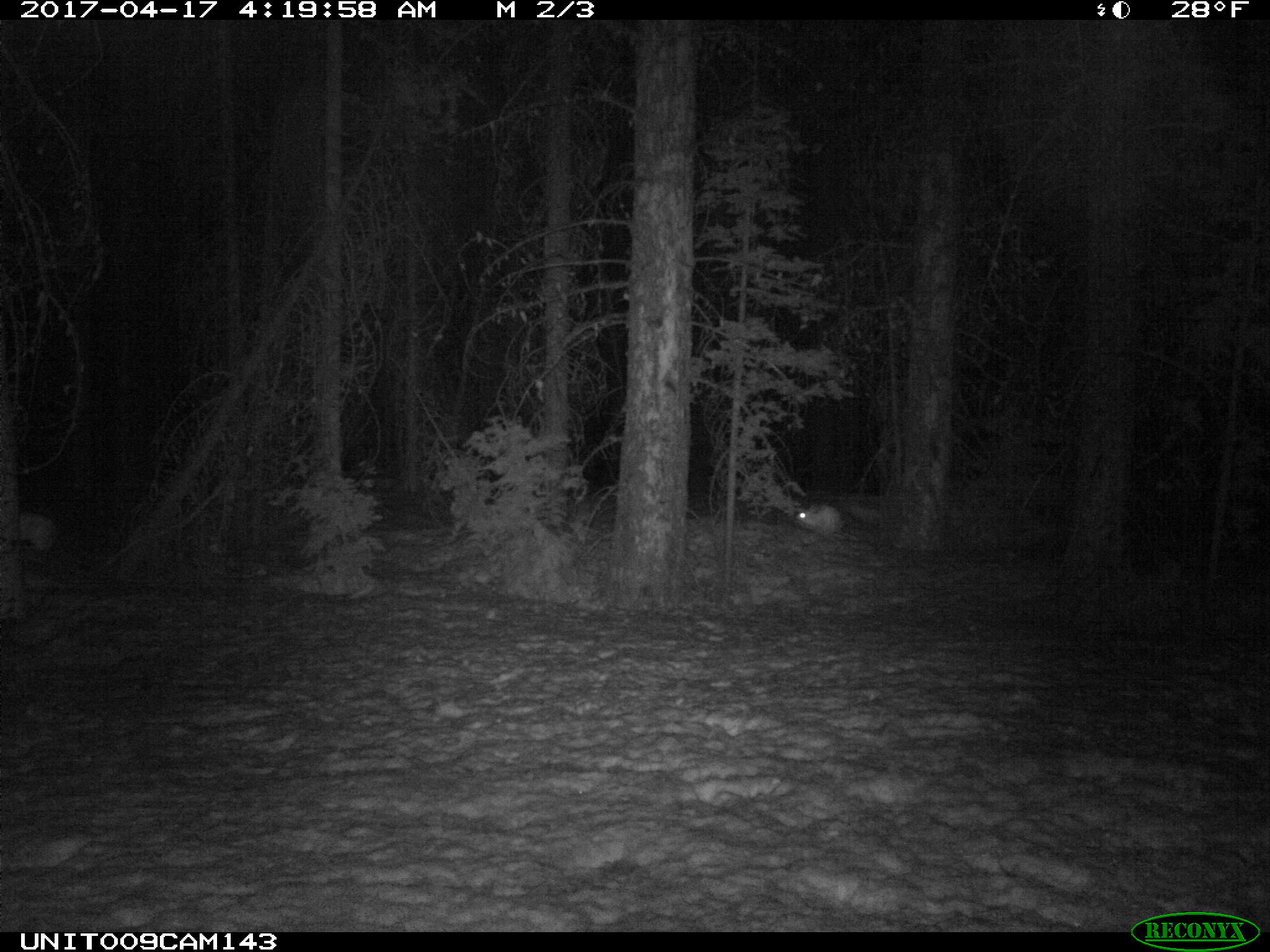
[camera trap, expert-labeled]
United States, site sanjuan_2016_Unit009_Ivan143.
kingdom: Animalia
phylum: Chordata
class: Mammalia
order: Lagomorpha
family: Leporidae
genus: Lepus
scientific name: Lepus americanus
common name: snowshoe hare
Lepus americanus (snowshoe hare).